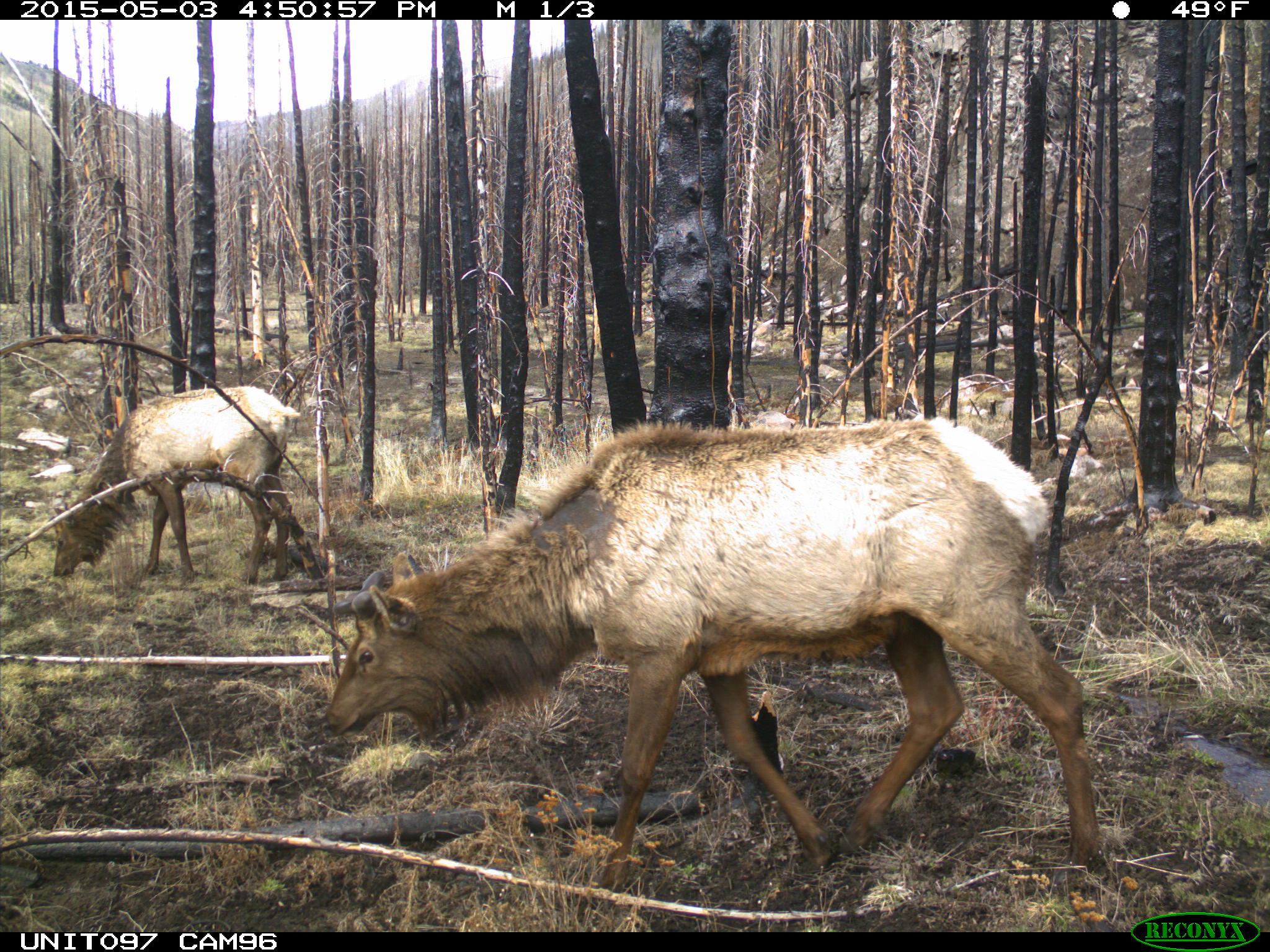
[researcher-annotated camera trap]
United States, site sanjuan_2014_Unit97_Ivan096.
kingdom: Animalia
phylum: Chordata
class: Mammalia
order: Artiodactyla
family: Cervidae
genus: Cervus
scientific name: Cervus elaphus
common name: red deer